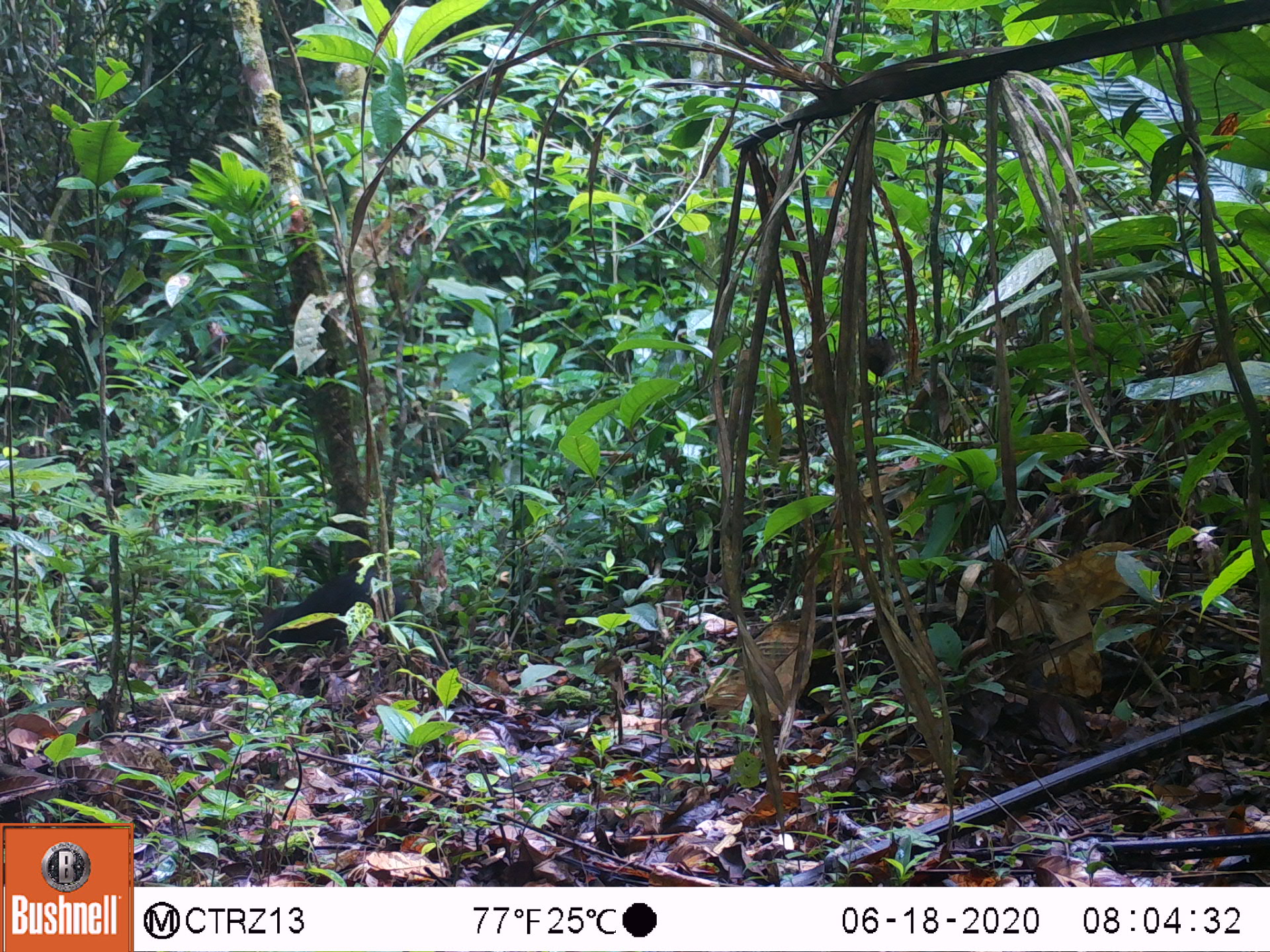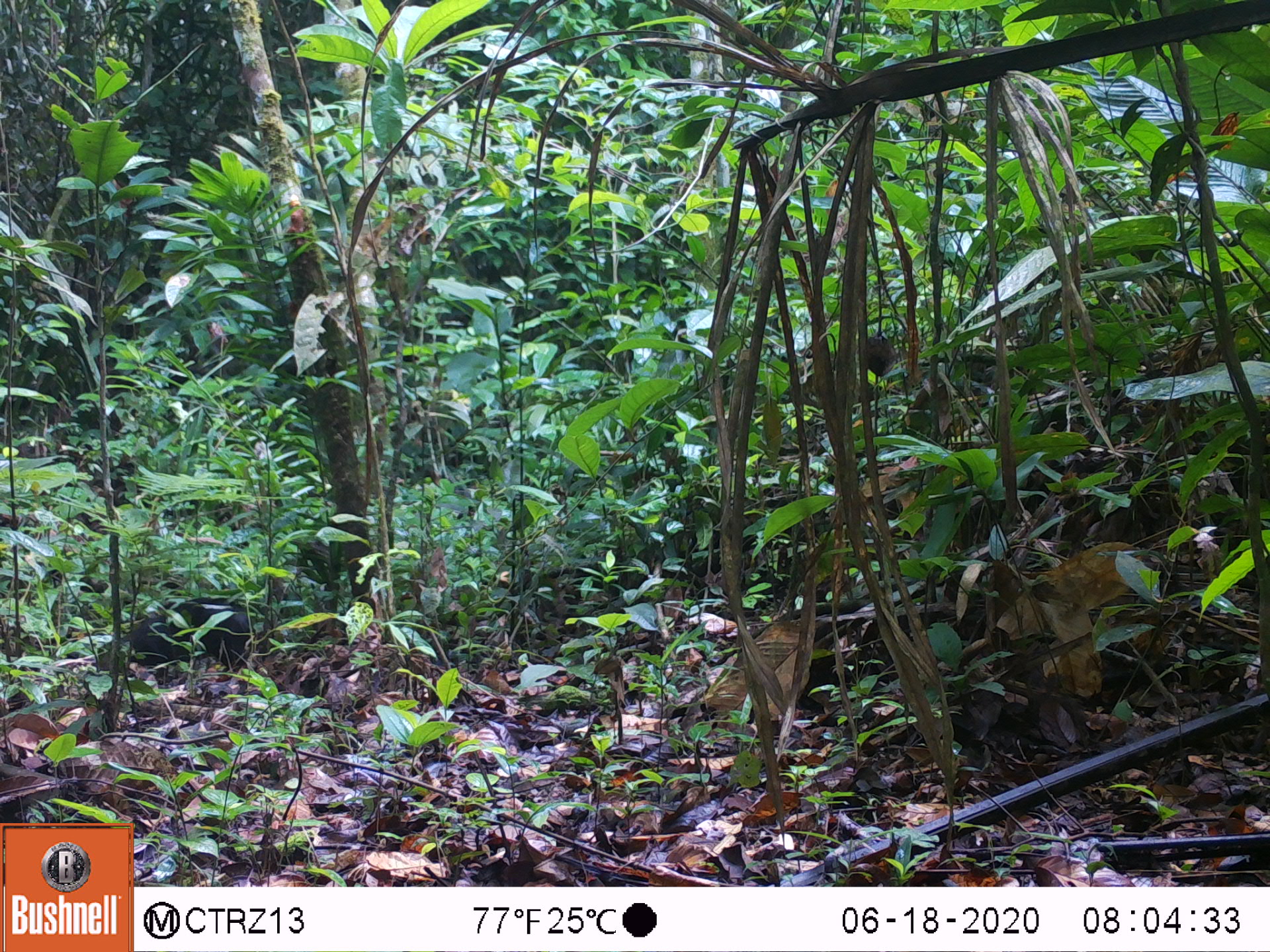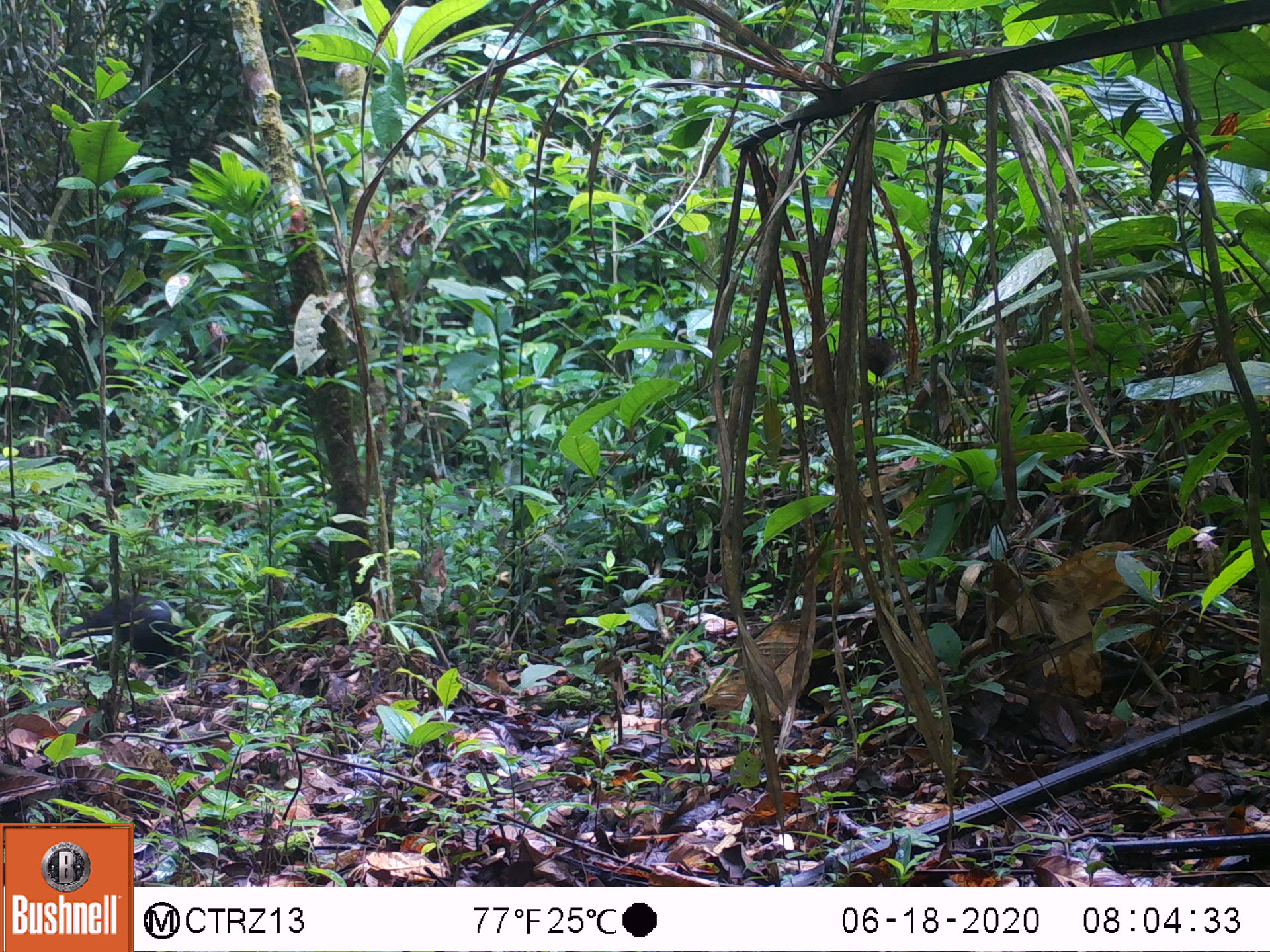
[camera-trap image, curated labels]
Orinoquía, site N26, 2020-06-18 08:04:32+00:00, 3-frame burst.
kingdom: Animalia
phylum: Chordata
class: Mammalia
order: Rodentia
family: Dasyproctidae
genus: Dasyprocta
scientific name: Dasyprocta fuliginosa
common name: black agouti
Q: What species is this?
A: Black agouti (Dasyprocta fuliginosa).